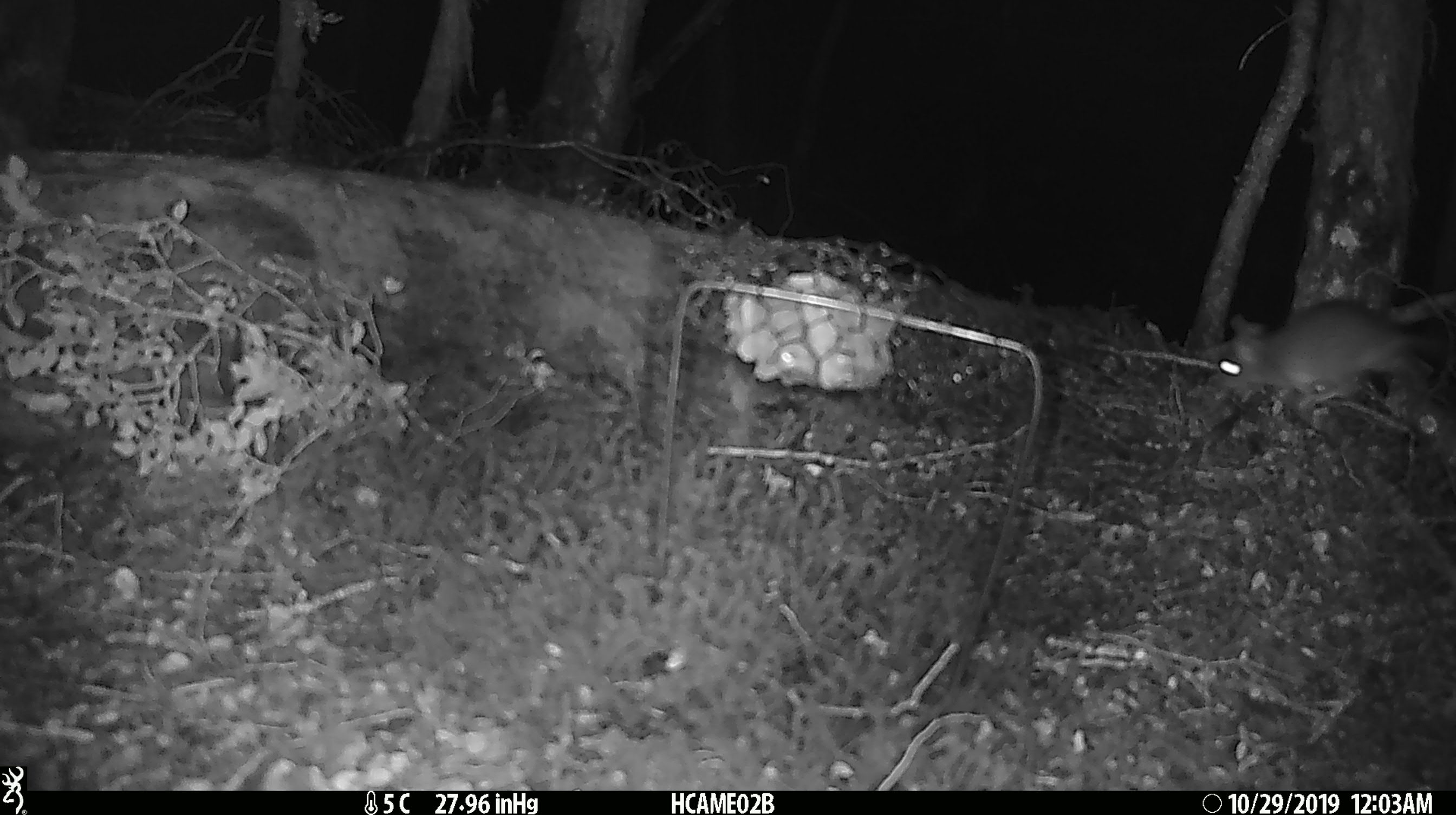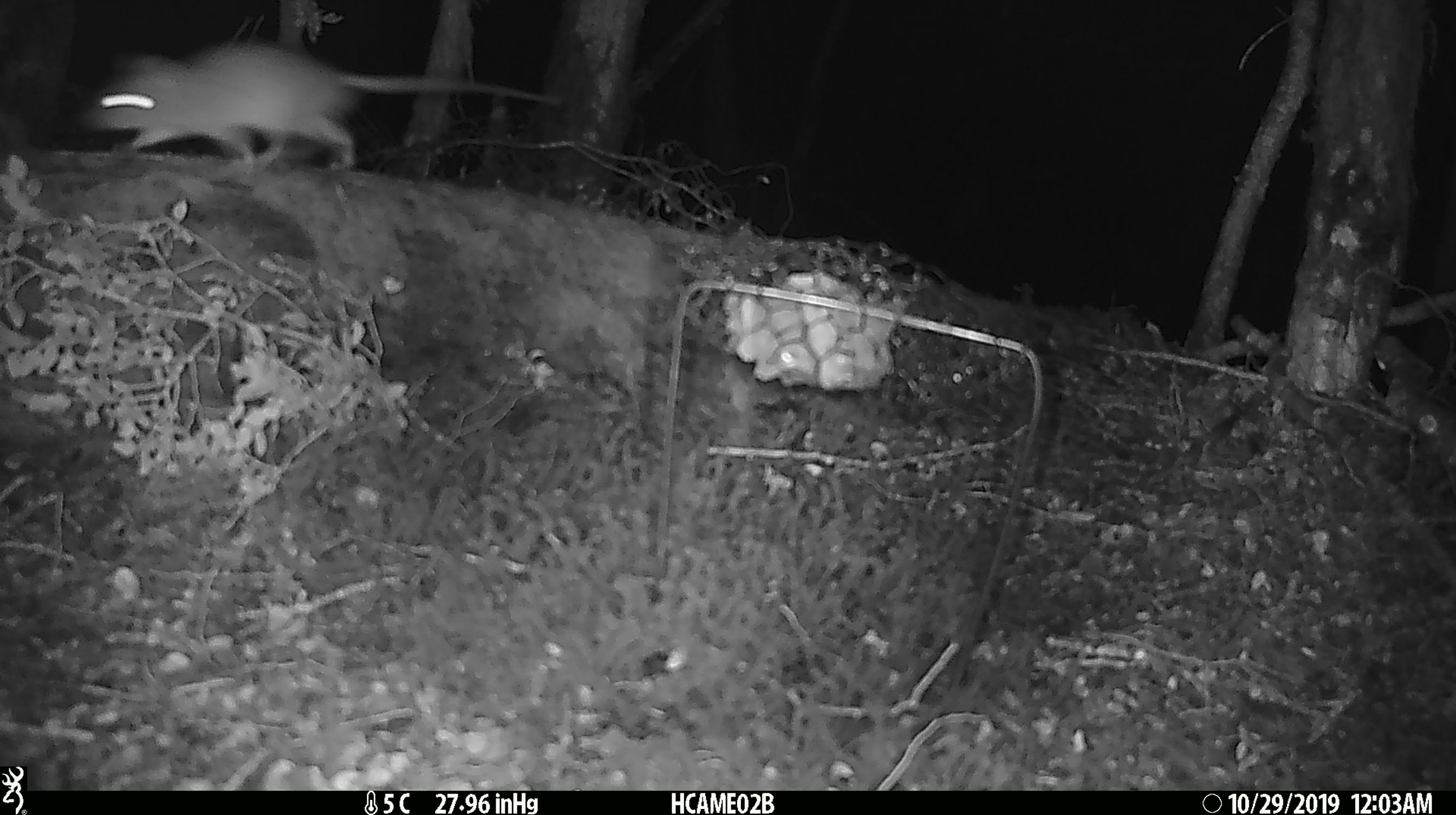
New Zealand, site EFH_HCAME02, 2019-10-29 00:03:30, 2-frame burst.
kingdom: Animalia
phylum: Chordata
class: Mammalia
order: Rodentia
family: Muridae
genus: Rattus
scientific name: Rattus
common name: rat